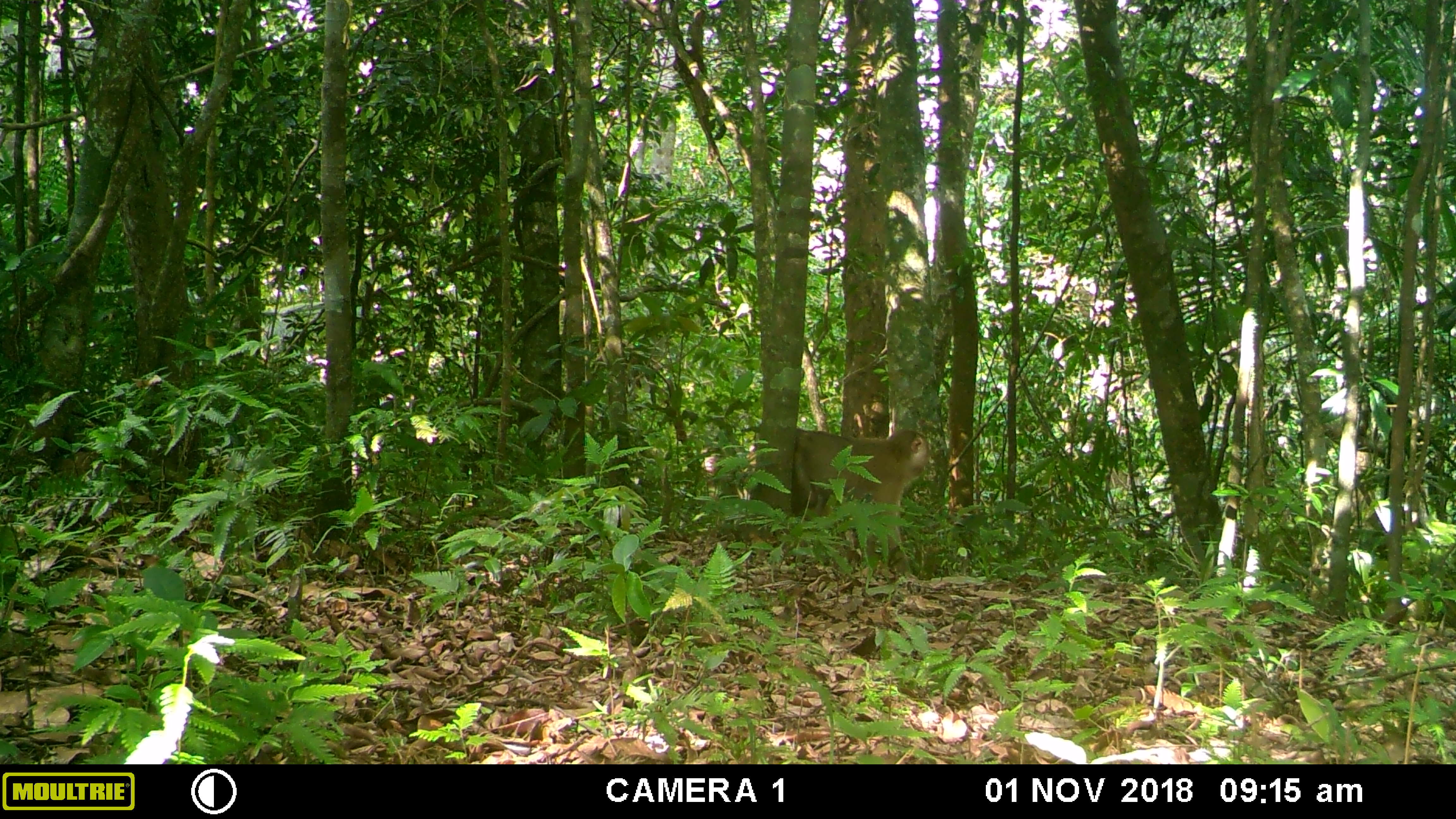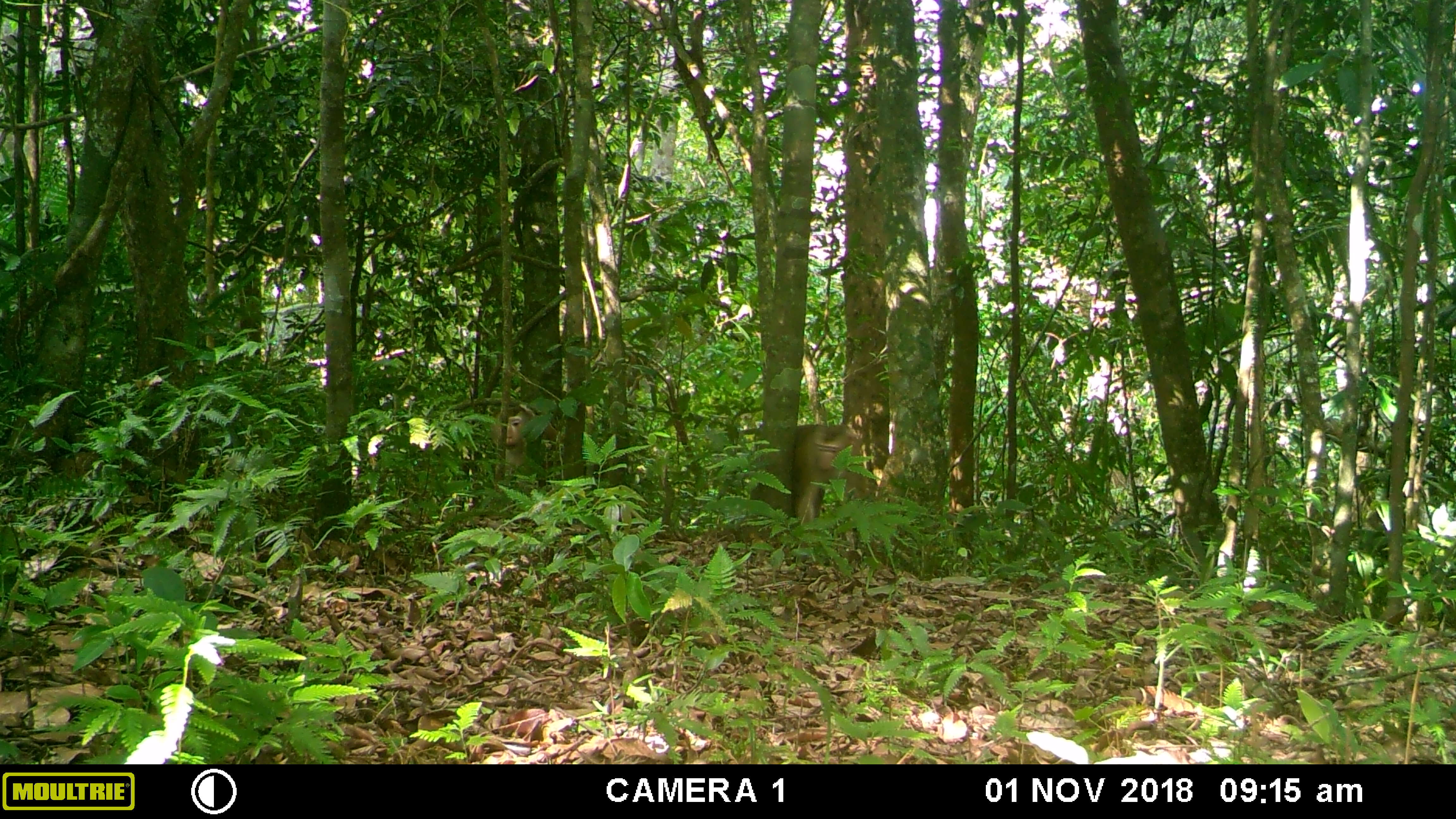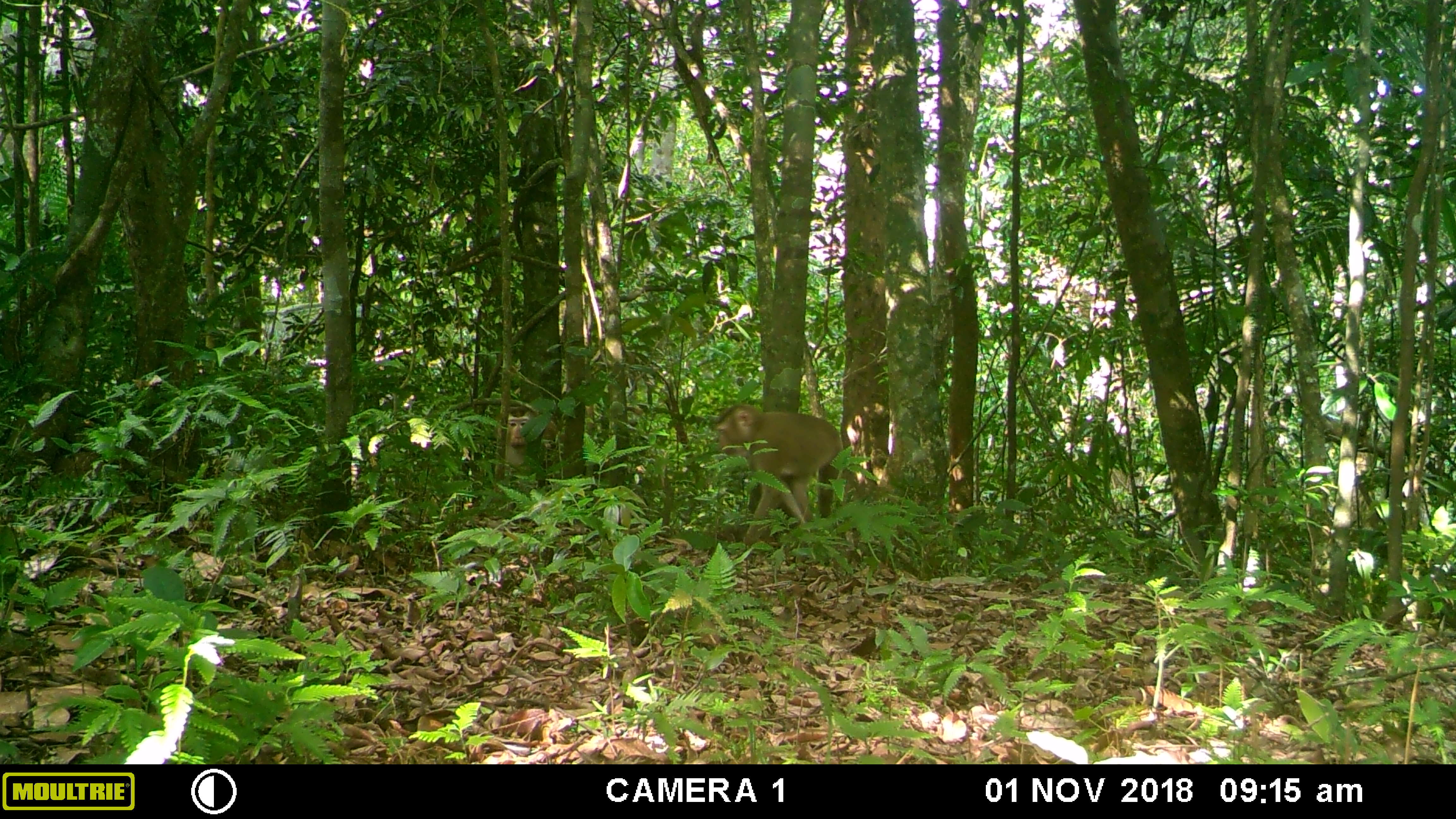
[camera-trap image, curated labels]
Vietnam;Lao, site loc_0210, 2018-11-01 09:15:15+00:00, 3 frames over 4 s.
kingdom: Animalia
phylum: Chordata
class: Mammalia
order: Primates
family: Cercopithecidae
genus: Macaca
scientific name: Macaca nemestrina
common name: pig-tailed macaque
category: pig tailed macaque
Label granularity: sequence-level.